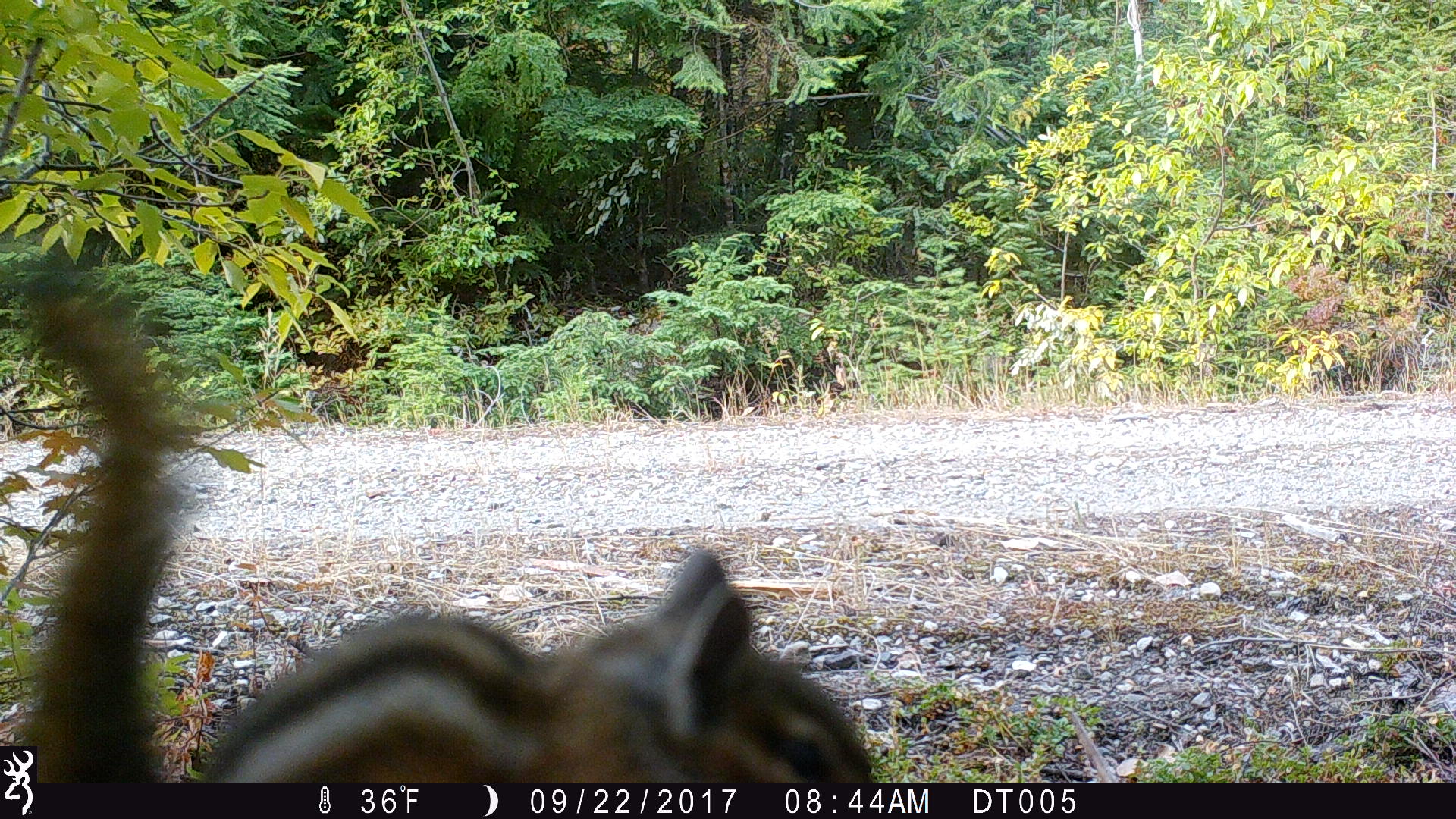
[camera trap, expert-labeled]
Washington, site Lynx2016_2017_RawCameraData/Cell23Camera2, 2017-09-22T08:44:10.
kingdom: Animalia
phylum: Chordata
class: Mammalia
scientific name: Mammalia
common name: small mammal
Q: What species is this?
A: Small mammal (Mammalia).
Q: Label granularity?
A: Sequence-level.